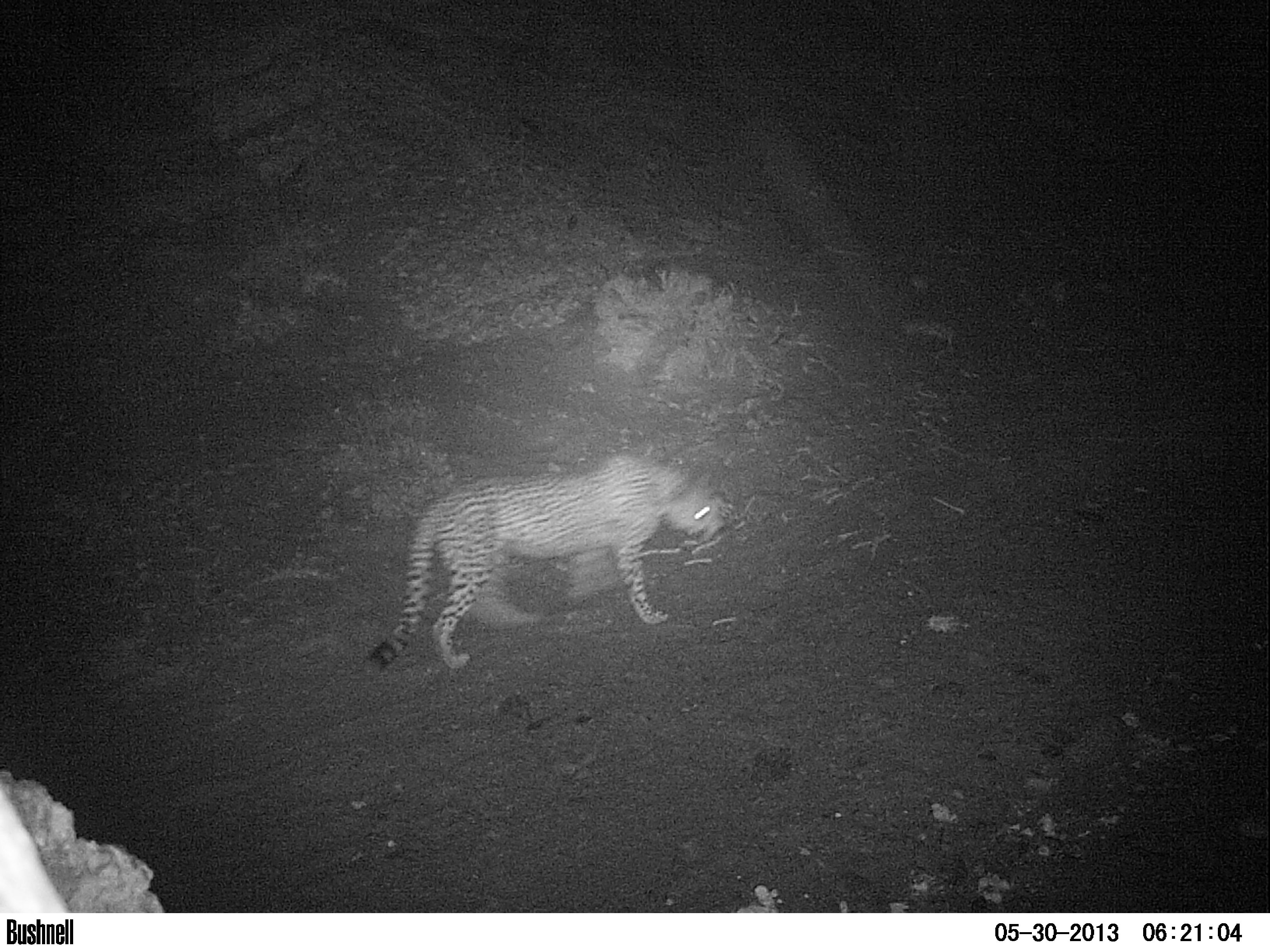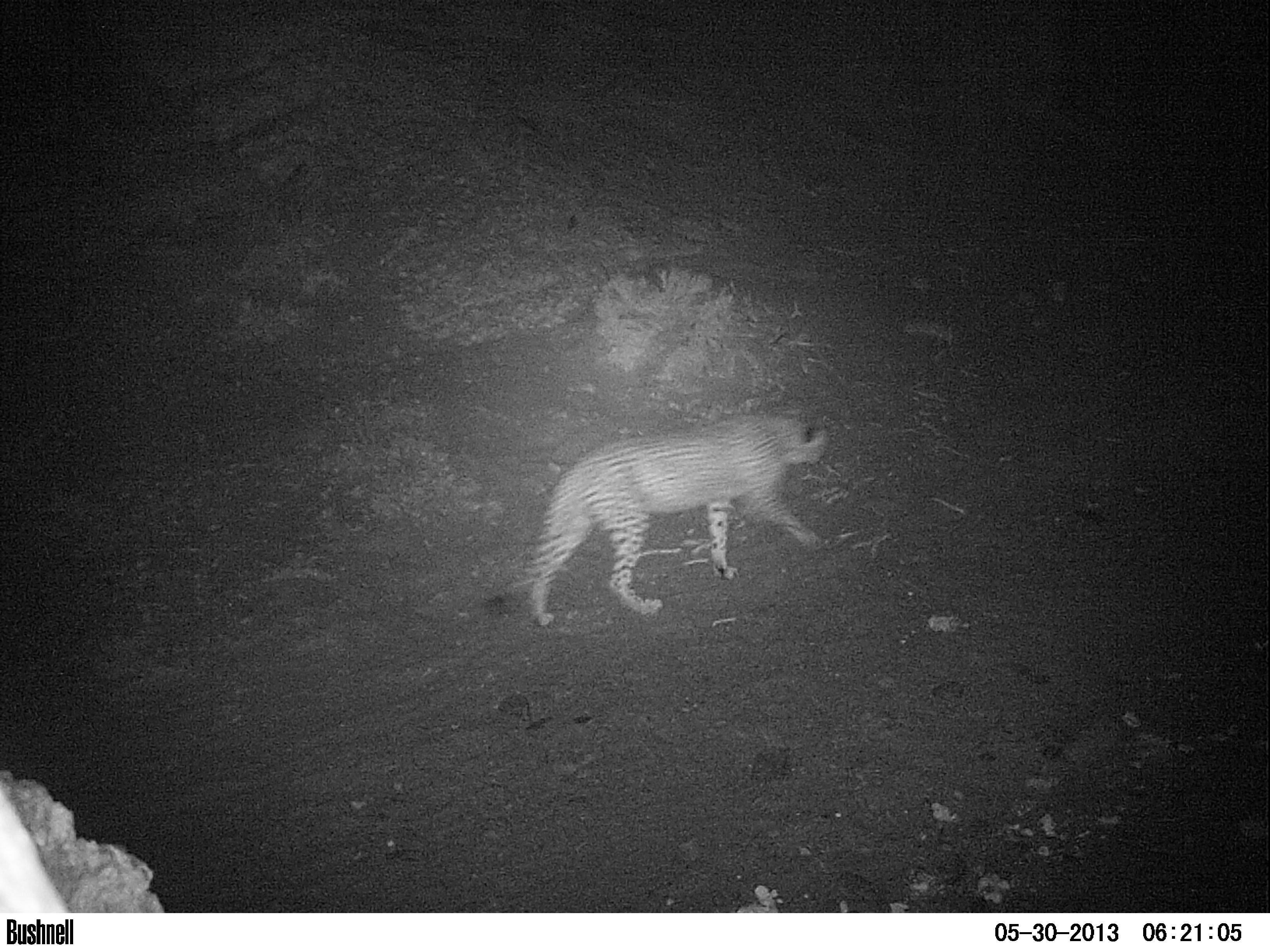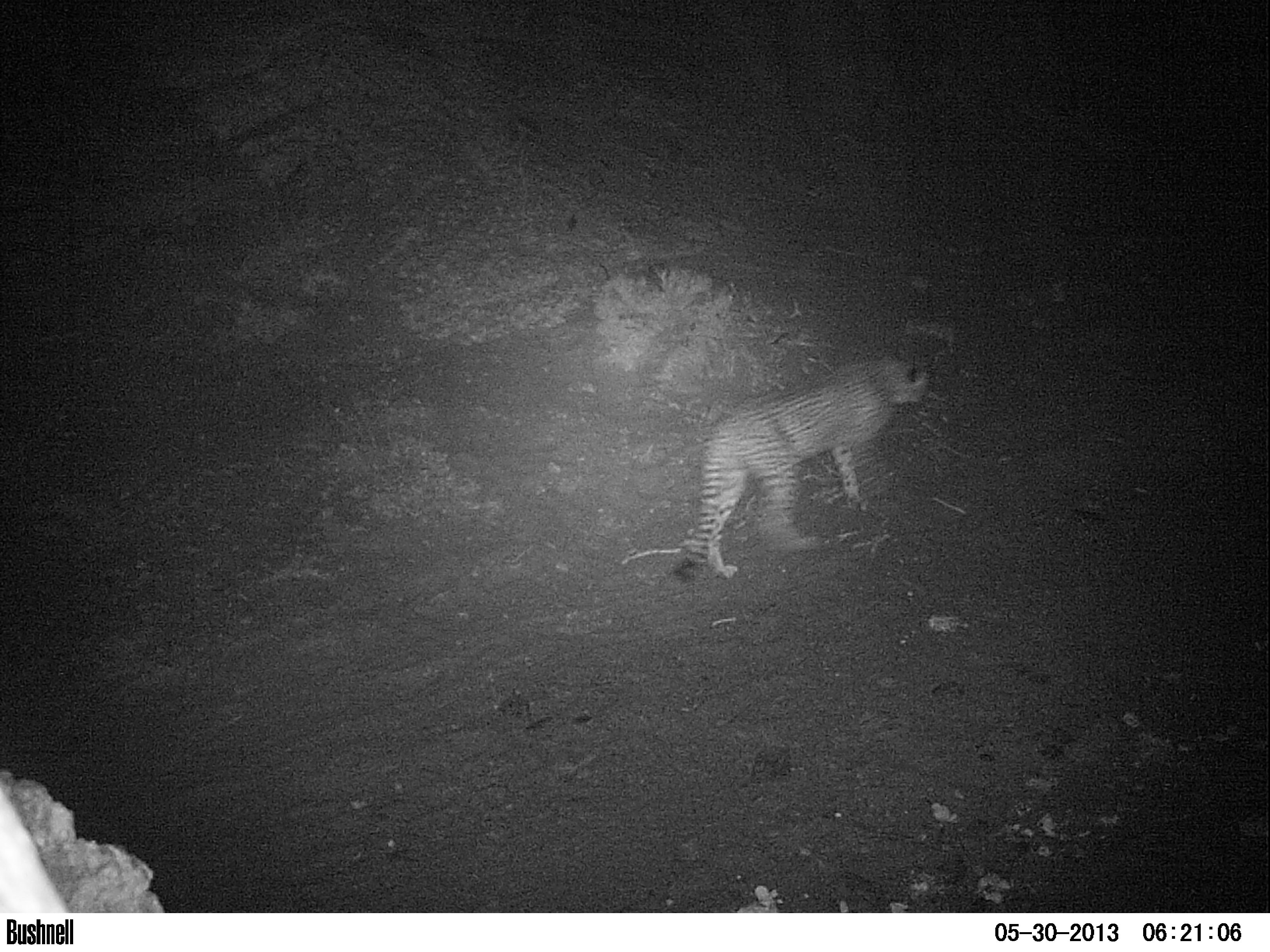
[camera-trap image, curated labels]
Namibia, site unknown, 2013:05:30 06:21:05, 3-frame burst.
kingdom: Animalia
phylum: Chordata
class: Mammalia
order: Carnivora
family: Felidae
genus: Acinonyx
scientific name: Acinonyx jubatus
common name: cheetah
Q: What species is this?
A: Acinonyx jubatus (cheetah).